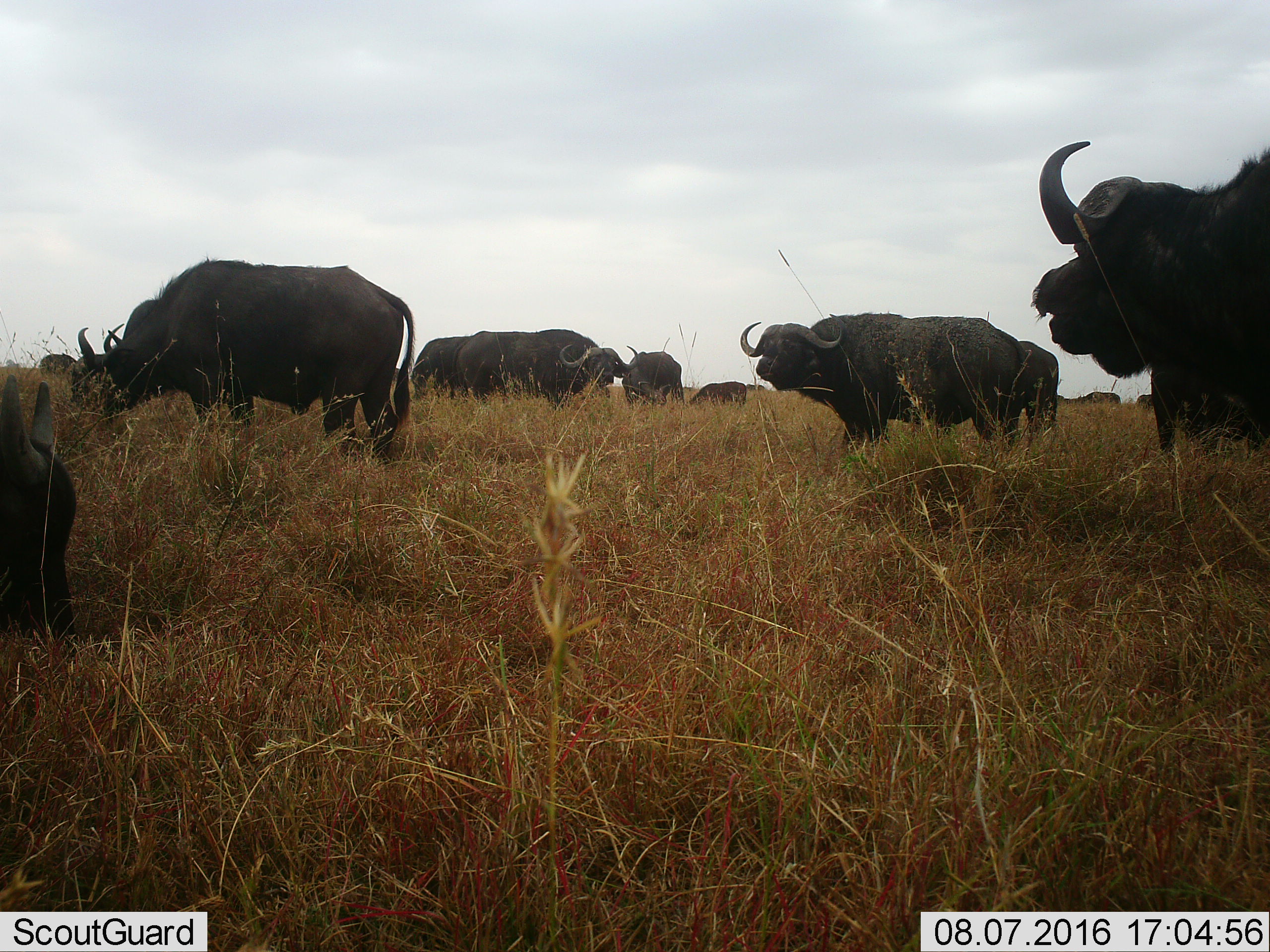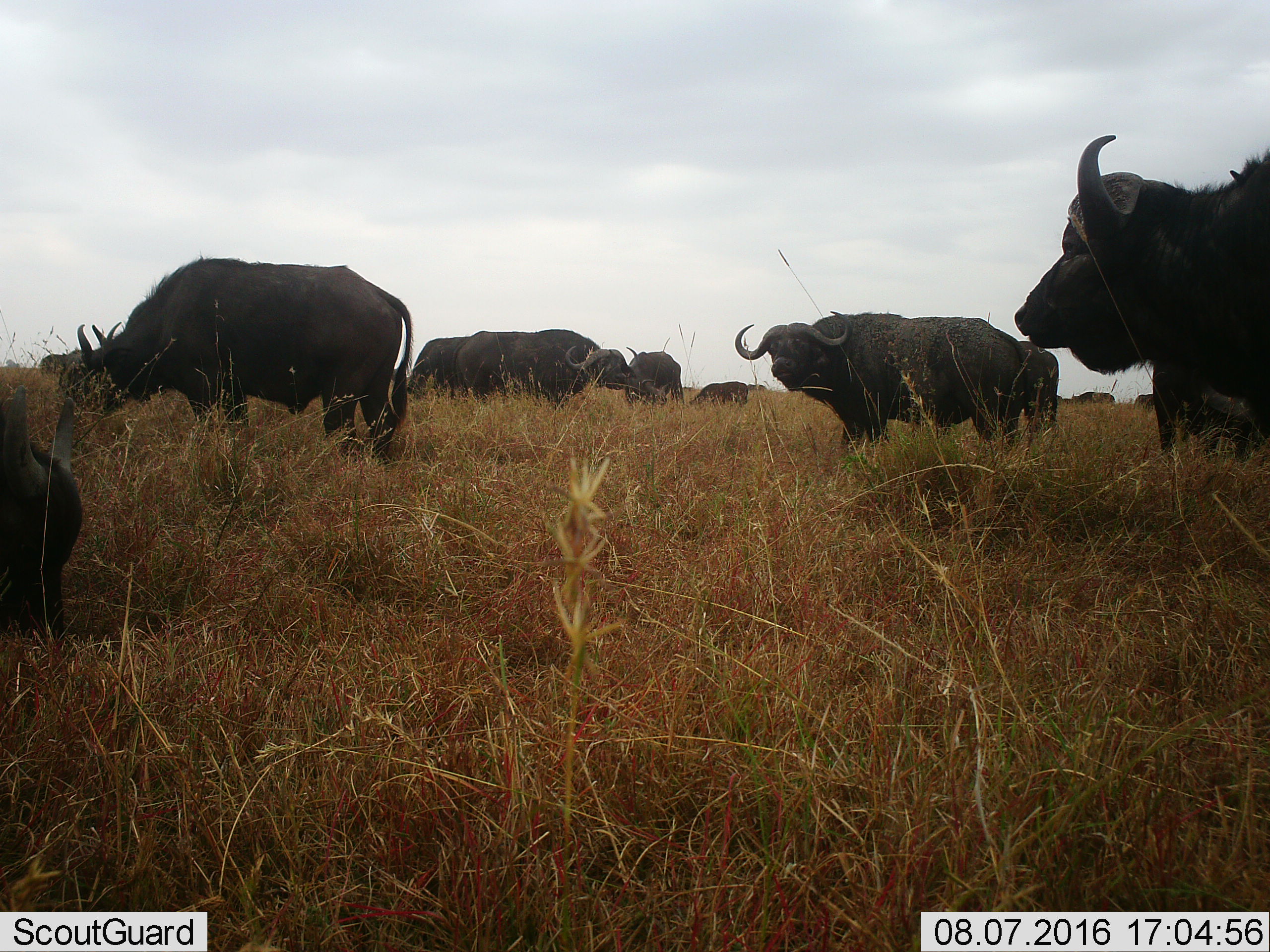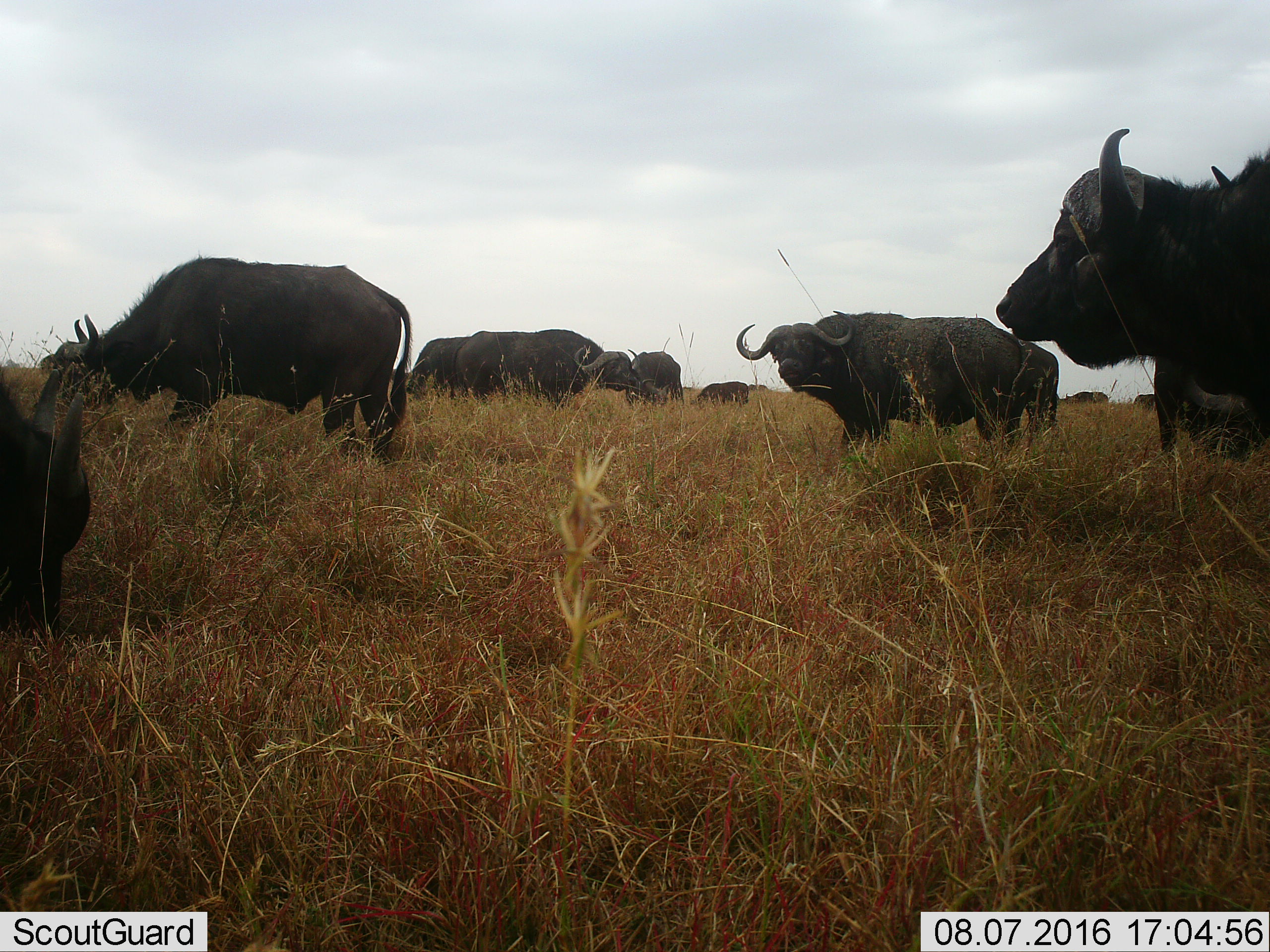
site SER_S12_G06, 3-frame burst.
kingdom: Animalia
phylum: Chordata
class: Mammalia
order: Artiodactyla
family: Bovidae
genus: Syncerus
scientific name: Syncerus caffer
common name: african buffalo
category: buffalo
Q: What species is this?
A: Buffalo (african buffalo) (Syncerus caffer).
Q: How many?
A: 11-50.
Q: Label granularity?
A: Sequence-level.